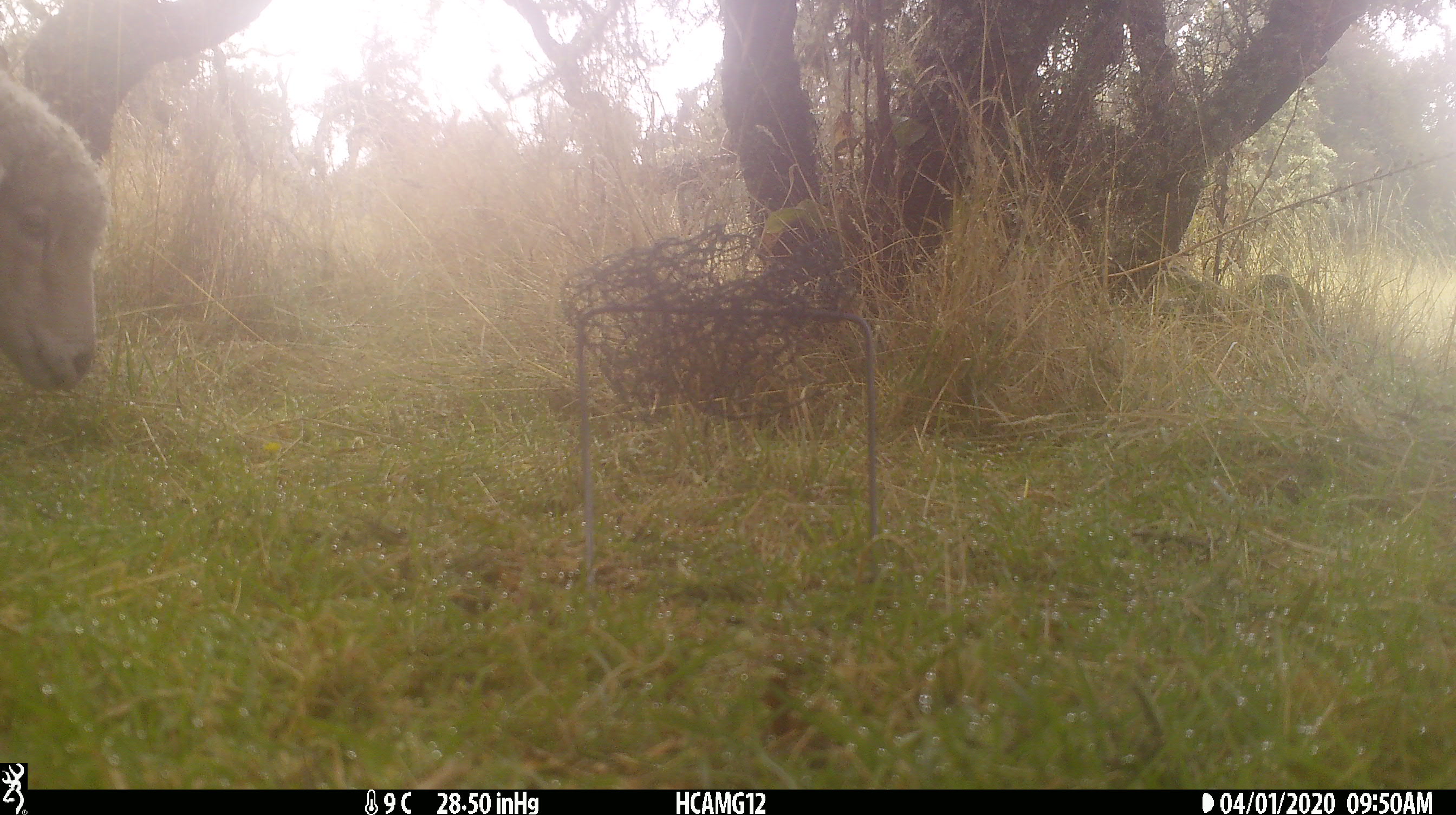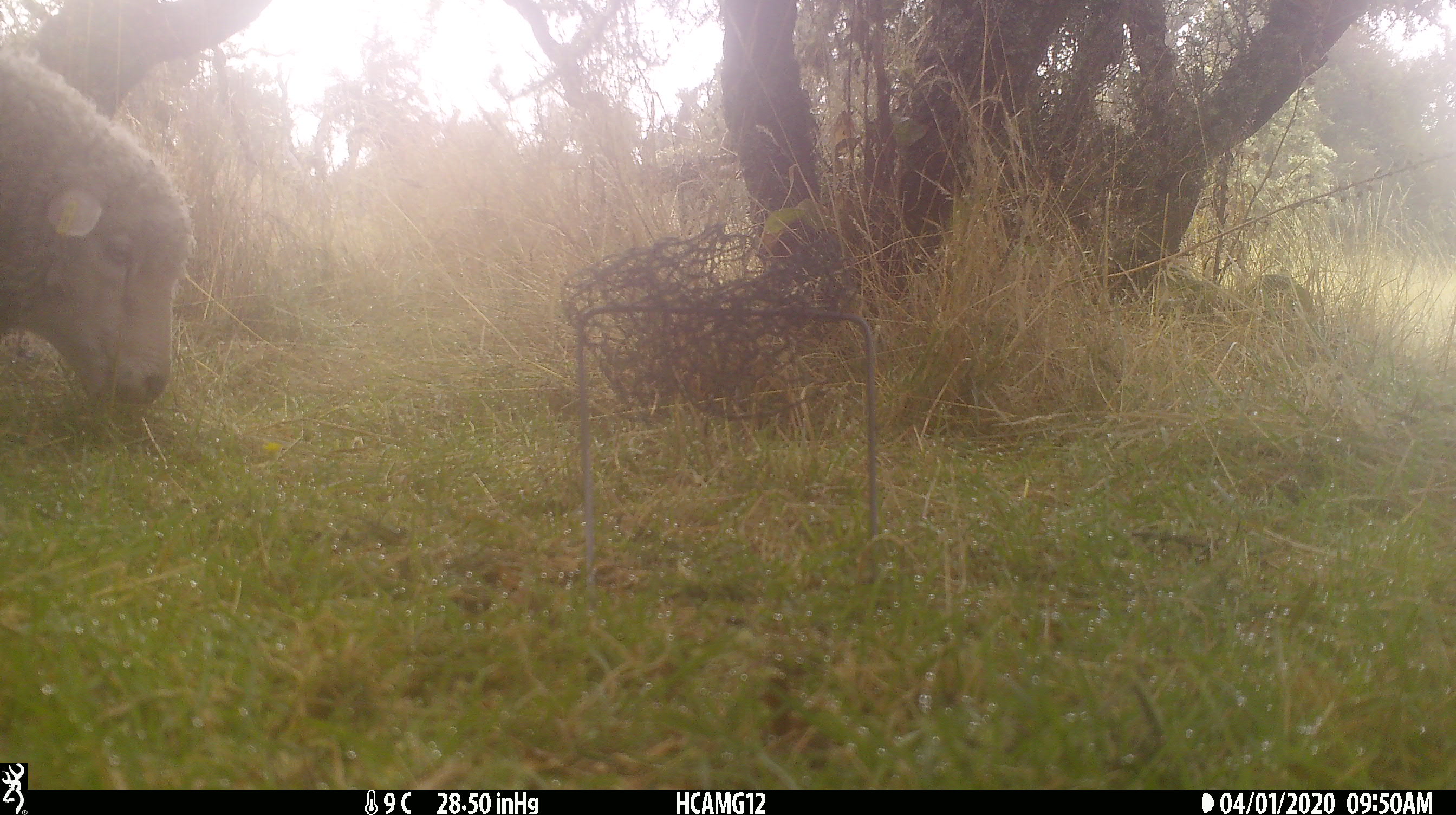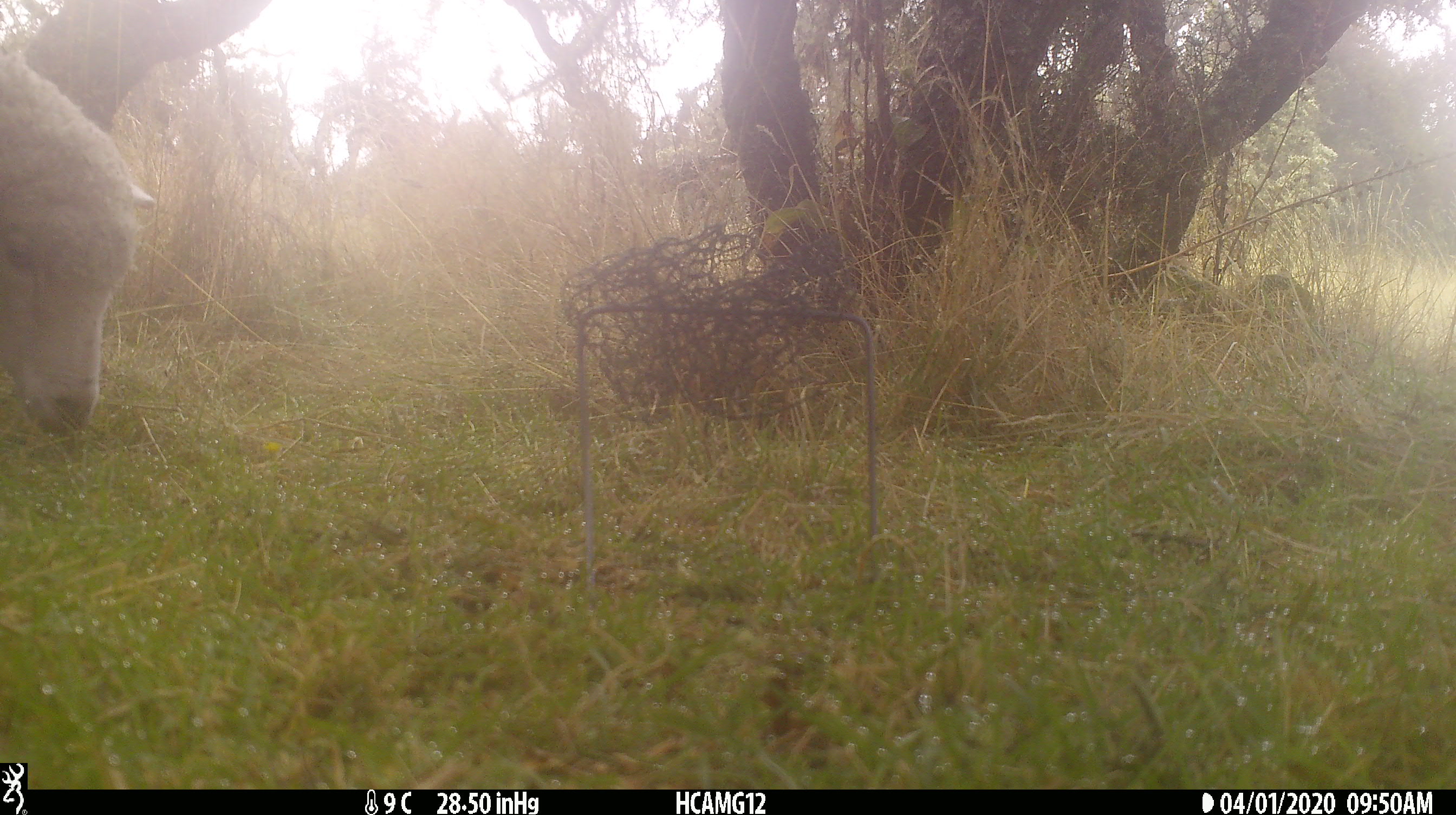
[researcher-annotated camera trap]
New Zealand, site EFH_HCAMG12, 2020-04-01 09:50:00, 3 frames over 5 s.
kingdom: Animalia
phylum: Chordata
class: Mammalia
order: Artiodactyla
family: Bovidae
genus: Ovis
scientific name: Ovis aries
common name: domestic sheep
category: sheep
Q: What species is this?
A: Sheep (domestic sheep) (Ovis aries).